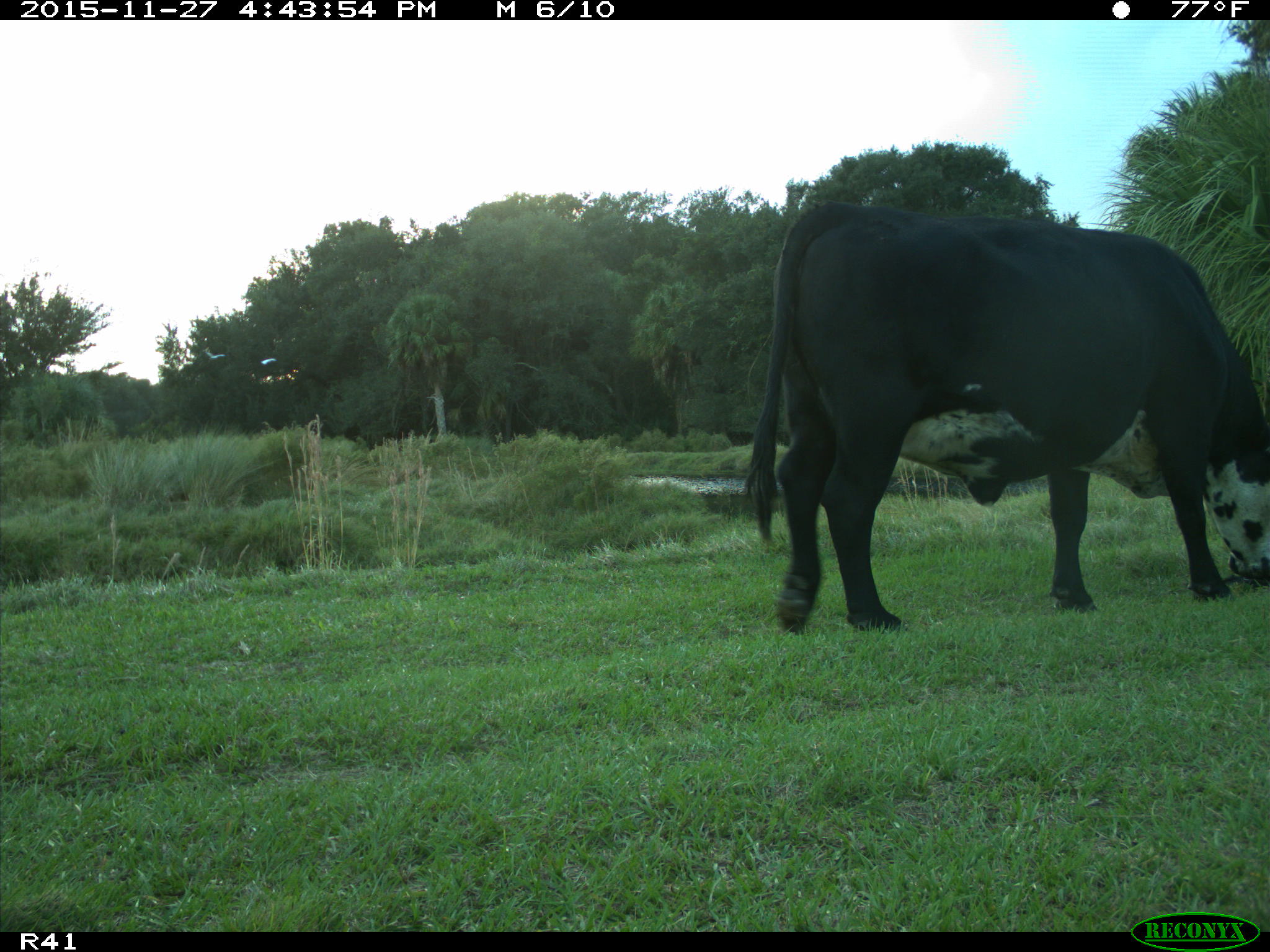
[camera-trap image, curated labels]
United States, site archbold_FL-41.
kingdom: Animalia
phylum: Chordata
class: Mammalia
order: Artiodactyla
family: Bovidae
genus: Bos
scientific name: Bos taurus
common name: domestic cow